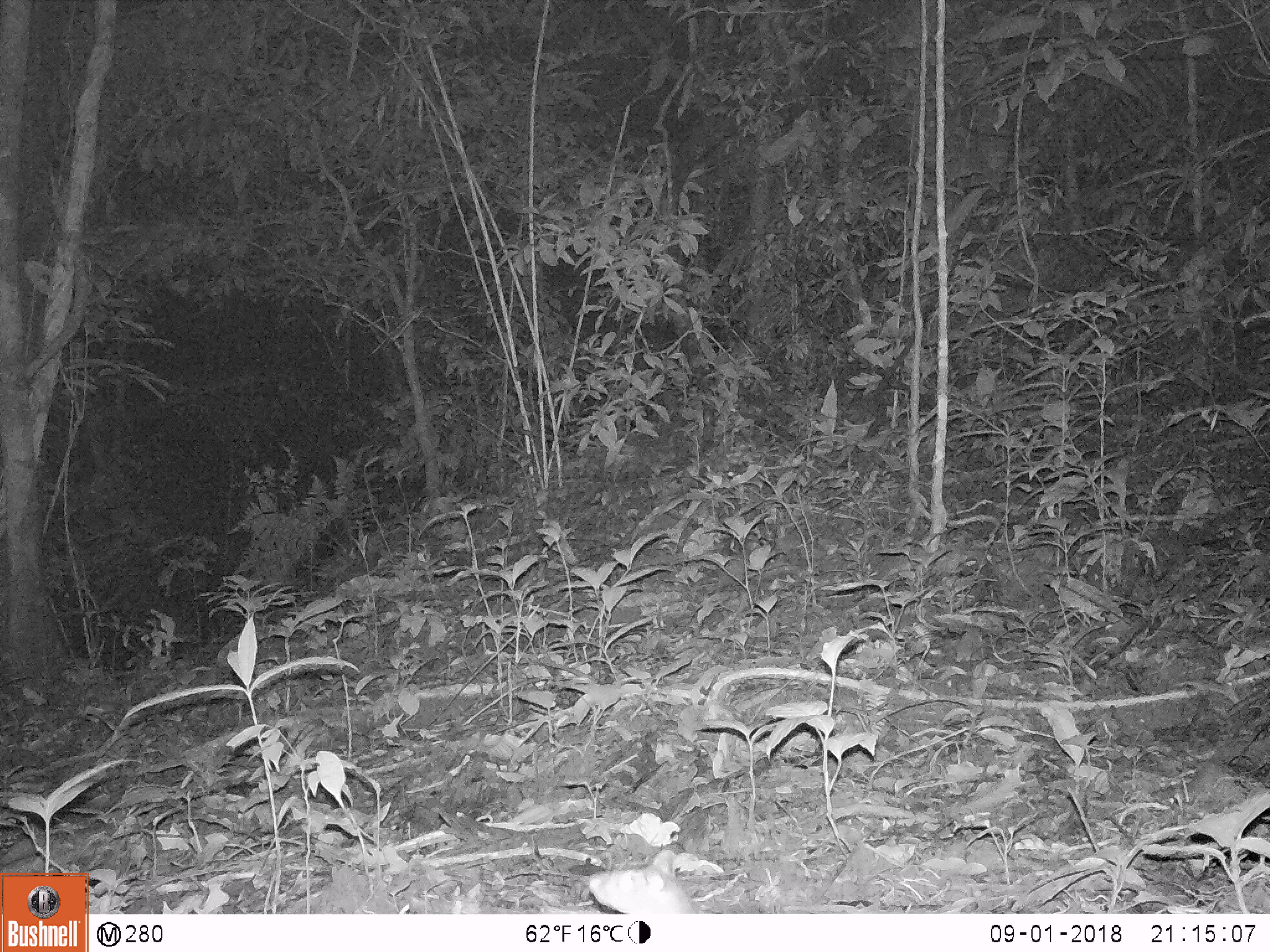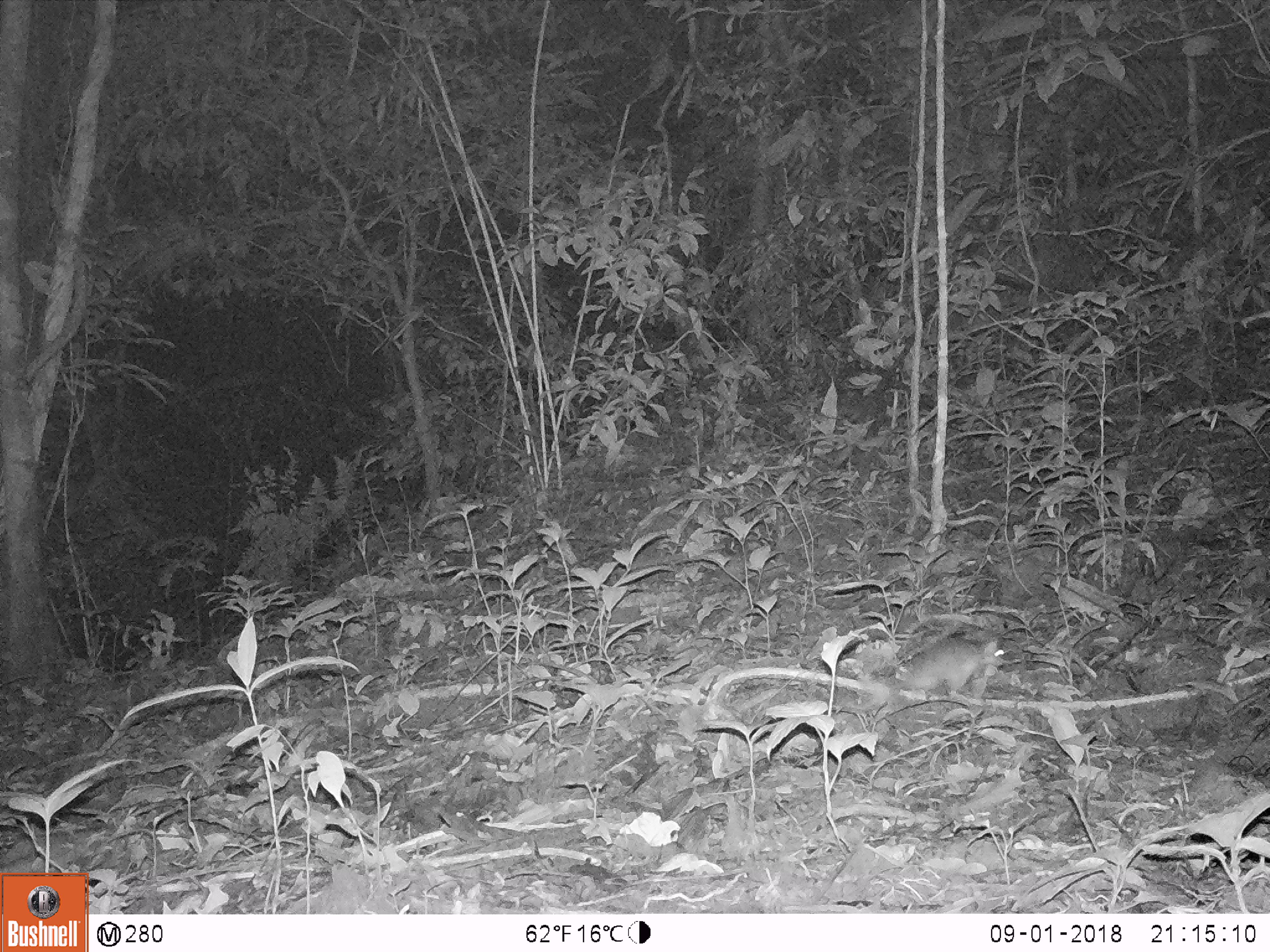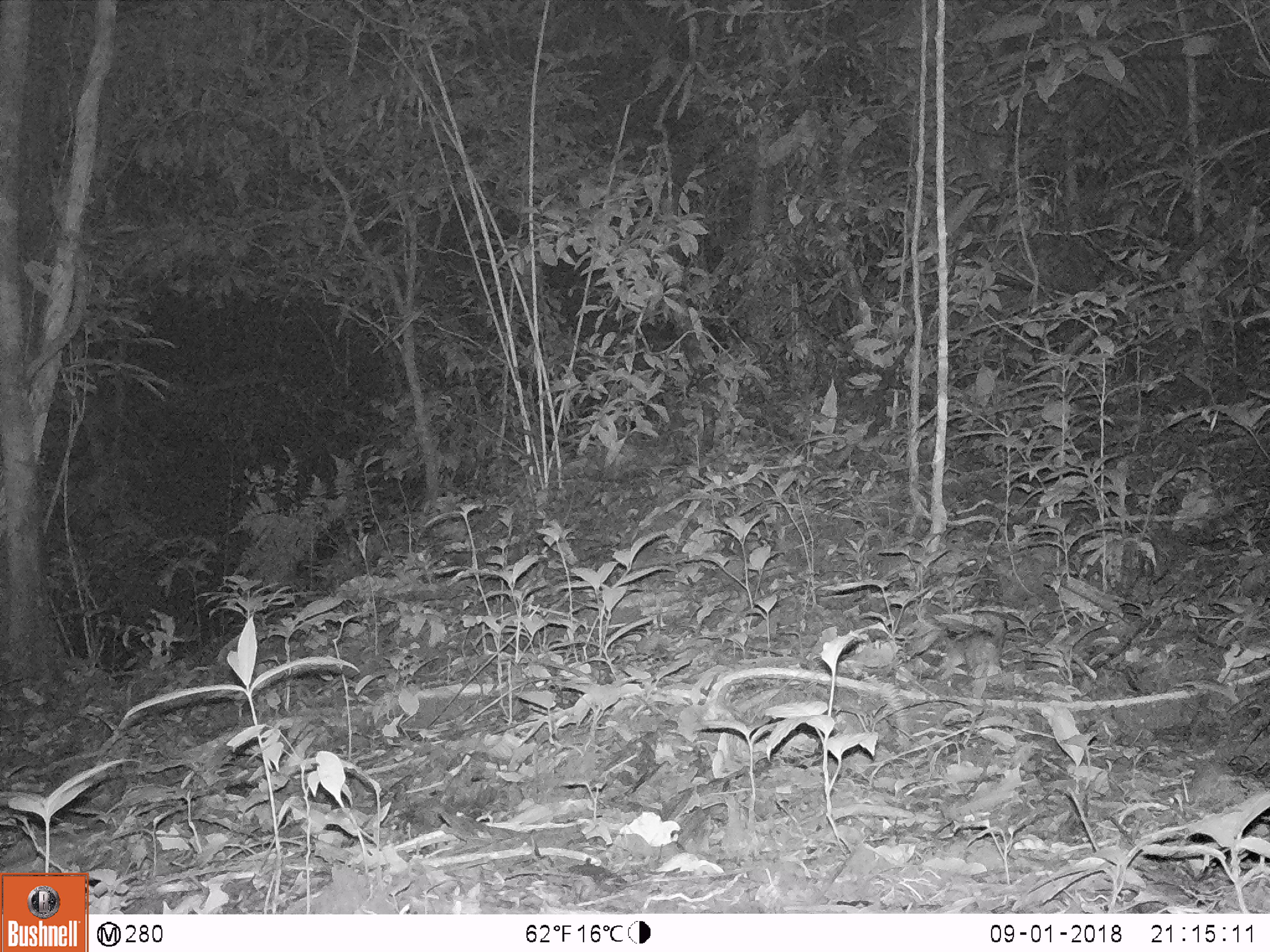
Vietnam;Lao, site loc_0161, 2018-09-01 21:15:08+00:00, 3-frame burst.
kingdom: Animalia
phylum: Chordata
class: Mammalia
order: Rodentia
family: Muridae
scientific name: Muridae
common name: old-world mice and rats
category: unidentified murid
Unidentified murid (old-world mice and rats) (Muridae). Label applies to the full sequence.